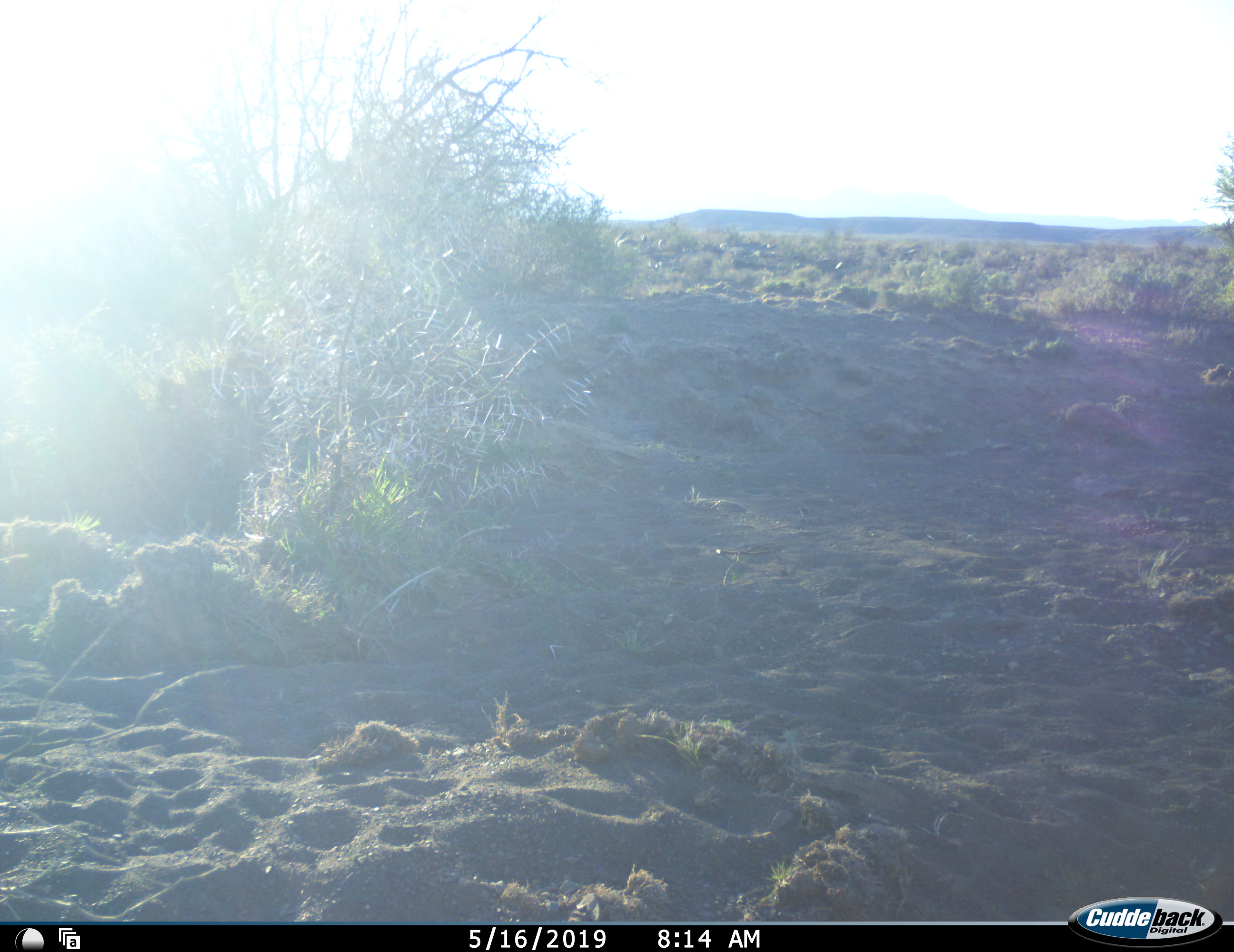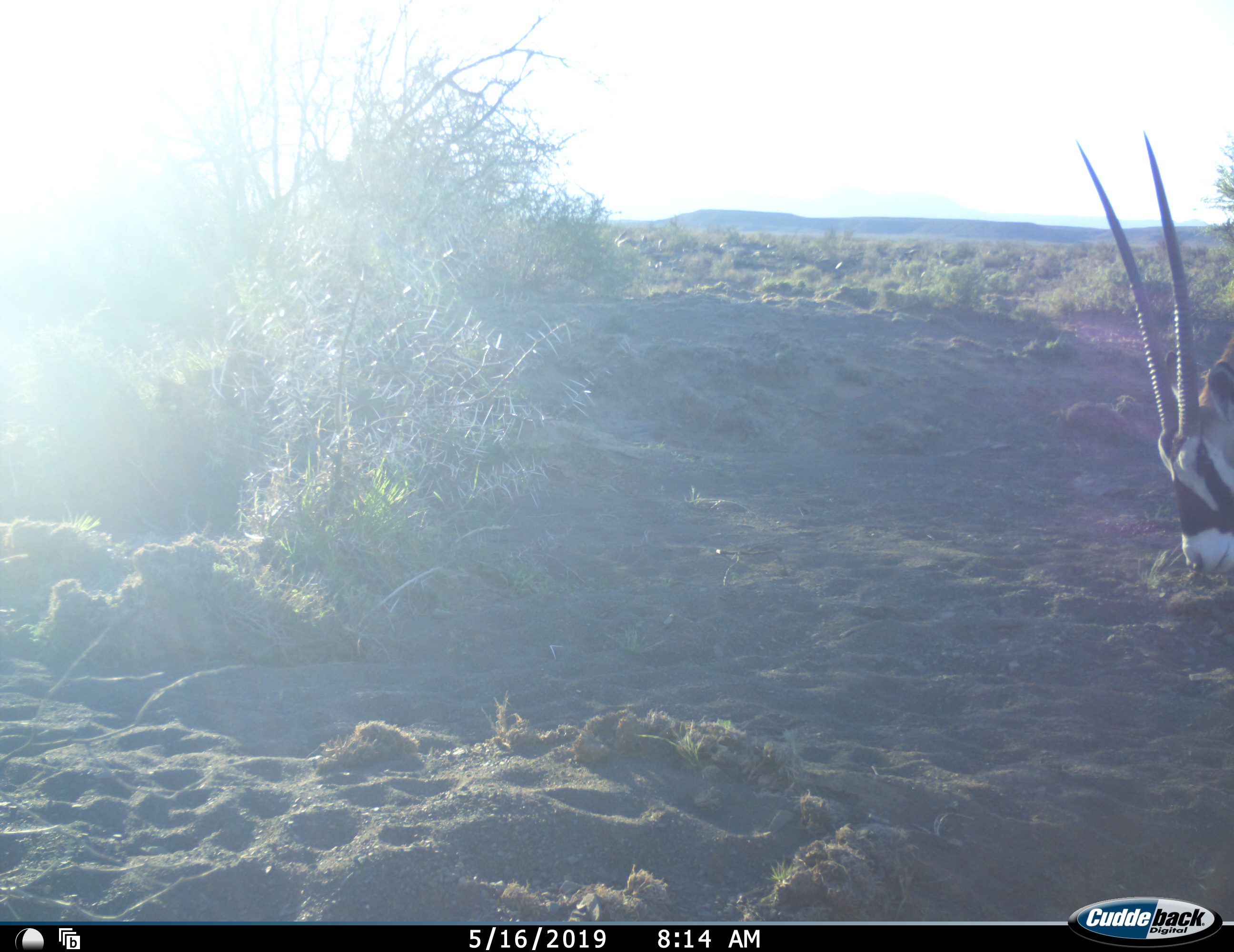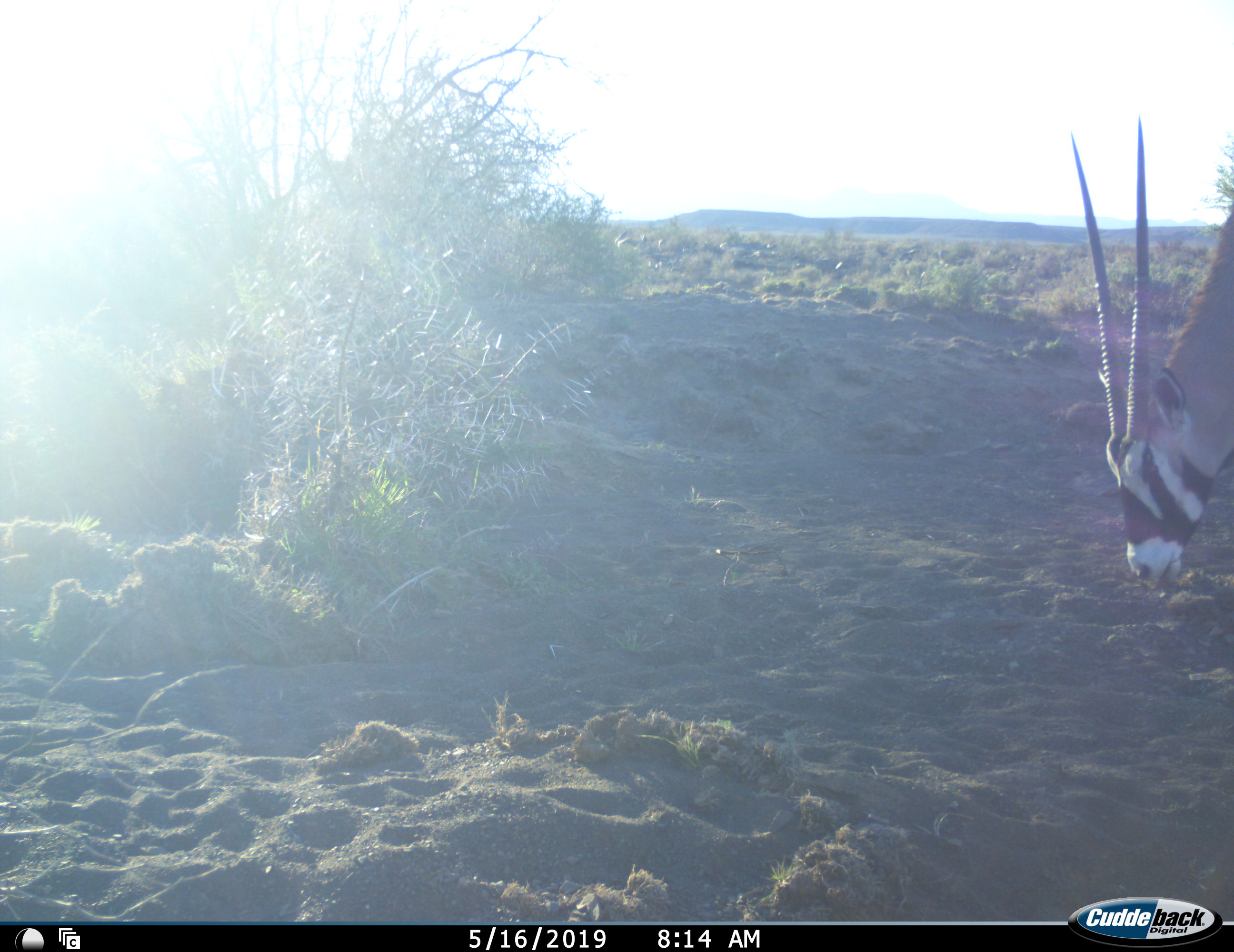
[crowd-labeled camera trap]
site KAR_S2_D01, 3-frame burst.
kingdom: Animalia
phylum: Chordata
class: Mammalia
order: Artiodactyla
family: Bovidae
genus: Oryx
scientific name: Oryx gazella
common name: gemsbok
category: oryx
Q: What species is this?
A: Oryx (gemsbok) (Oryx gazella).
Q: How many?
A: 1.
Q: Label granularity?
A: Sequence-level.